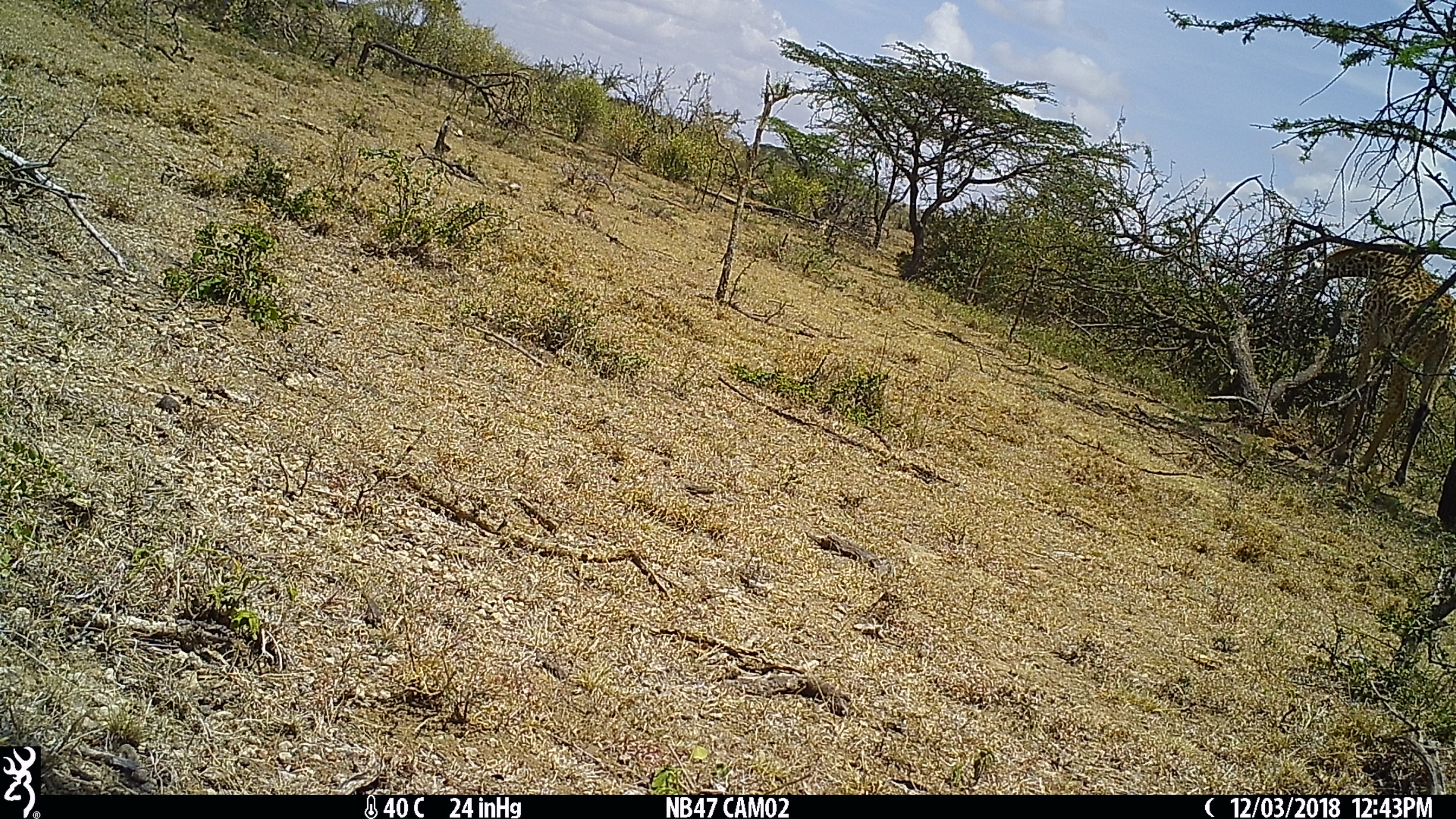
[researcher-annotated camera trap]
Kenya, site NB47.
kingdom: Animalia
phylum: Chordata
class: Mammalia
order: Artiodactyla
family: Giraffidae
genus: Giraffa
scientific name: Giraffa camelopardalis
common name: northern giraffe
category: giraffe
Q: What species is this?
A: Giraffe (northern giraffe) (Giraffa camelopardalis).